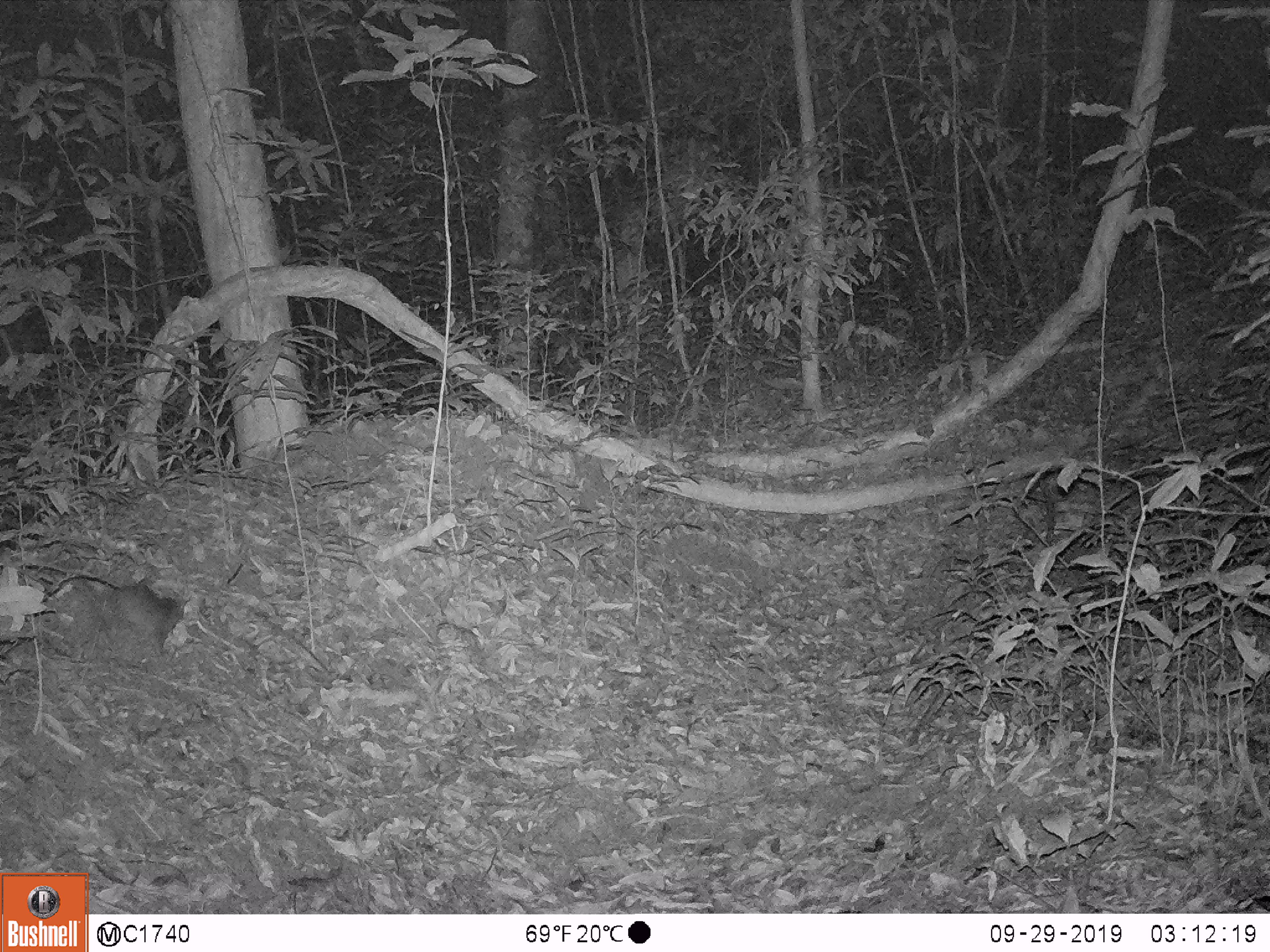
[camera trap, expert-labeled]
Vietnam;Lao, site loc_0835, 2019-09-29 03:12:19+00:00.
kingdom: Animalia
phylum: Chordata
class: Mammalia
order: Carnivora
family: Mustelidae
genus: Melogale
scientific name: Melogale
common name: ferret badger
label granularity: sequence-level